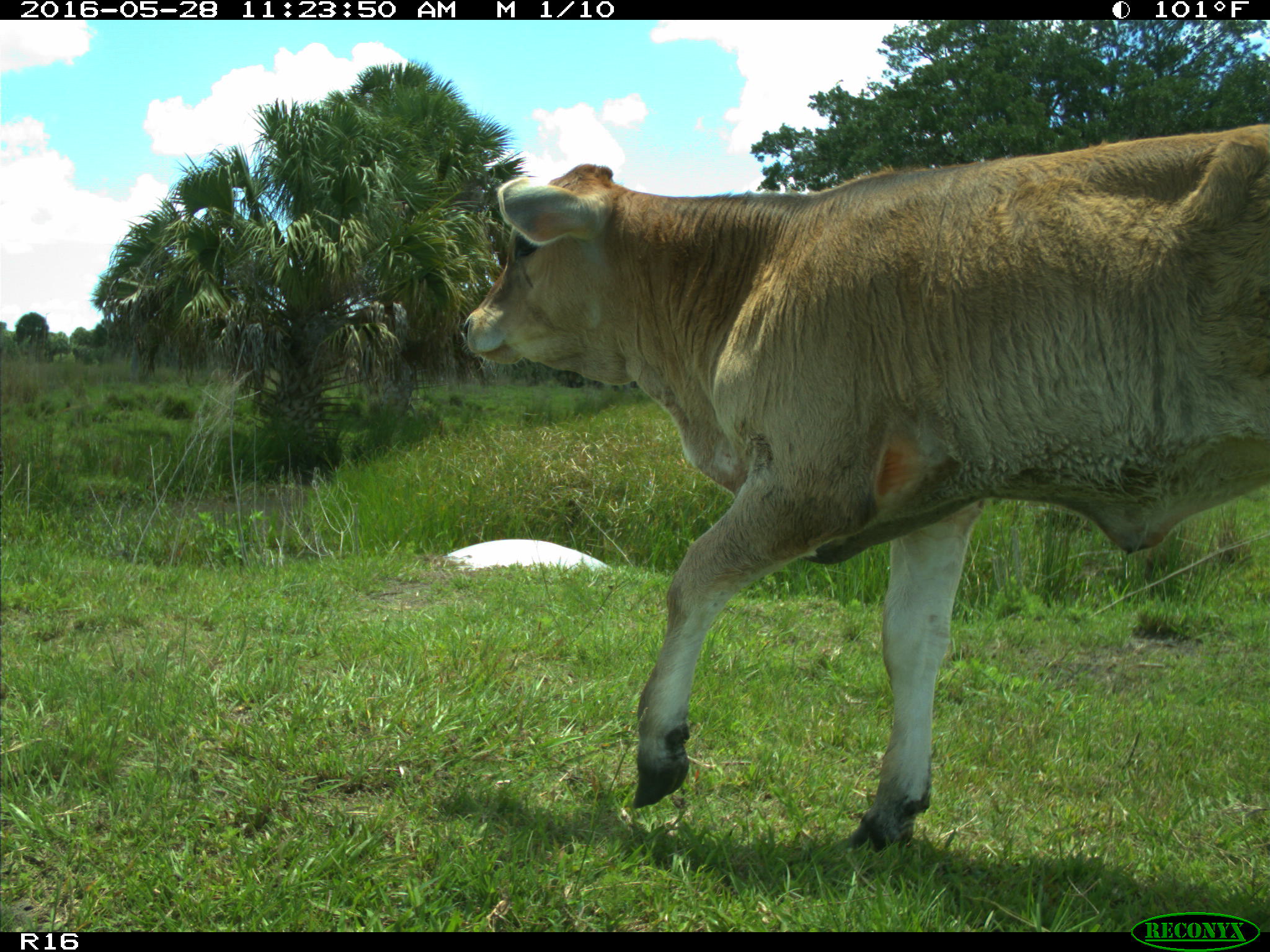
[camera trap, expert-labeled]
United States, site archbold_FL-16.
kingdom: Animalia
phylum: Chordata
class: Mammalia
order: Artiodactyla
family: Bovidae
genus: Bos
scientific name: Bos taurus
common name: domestic cow